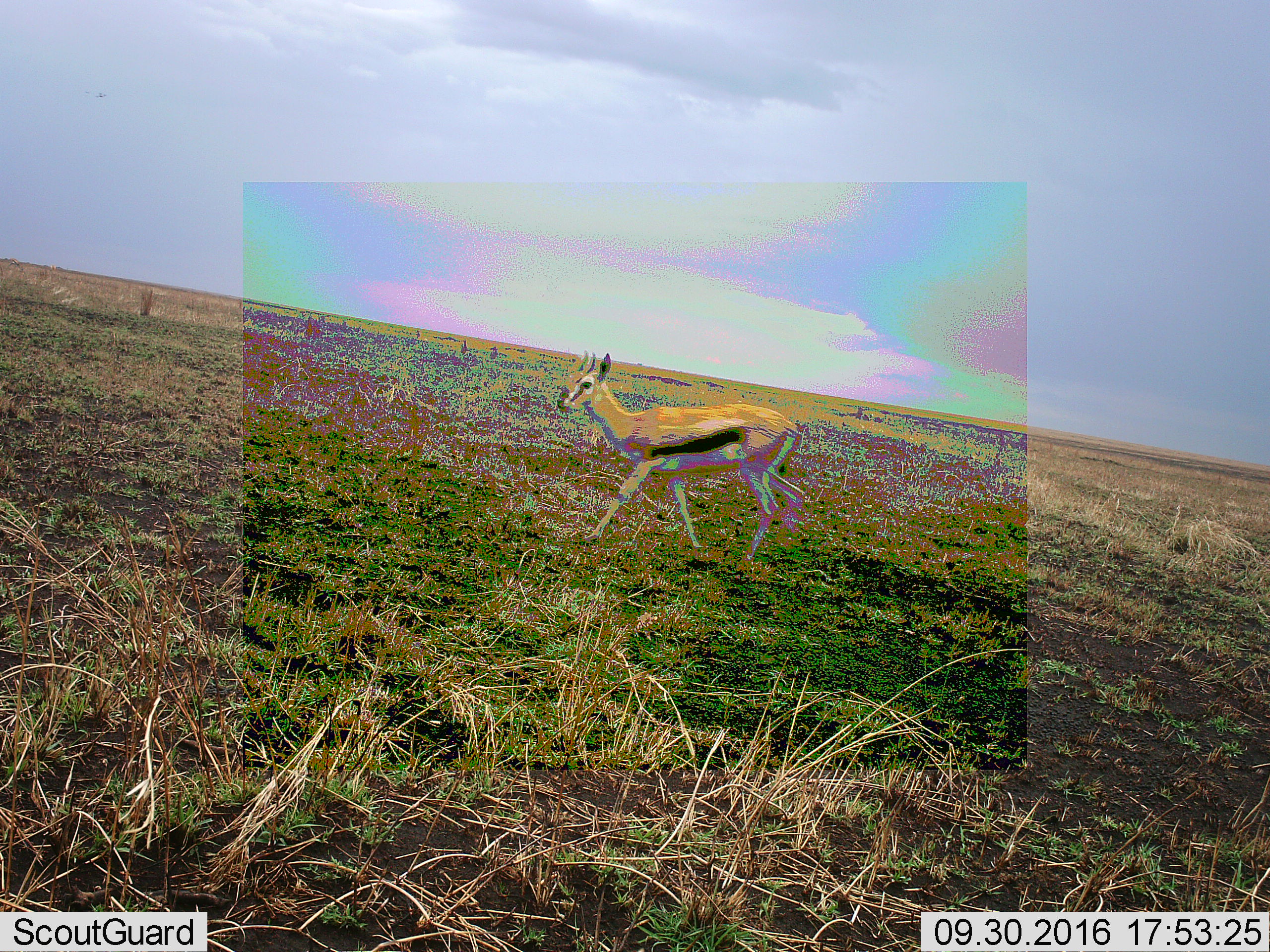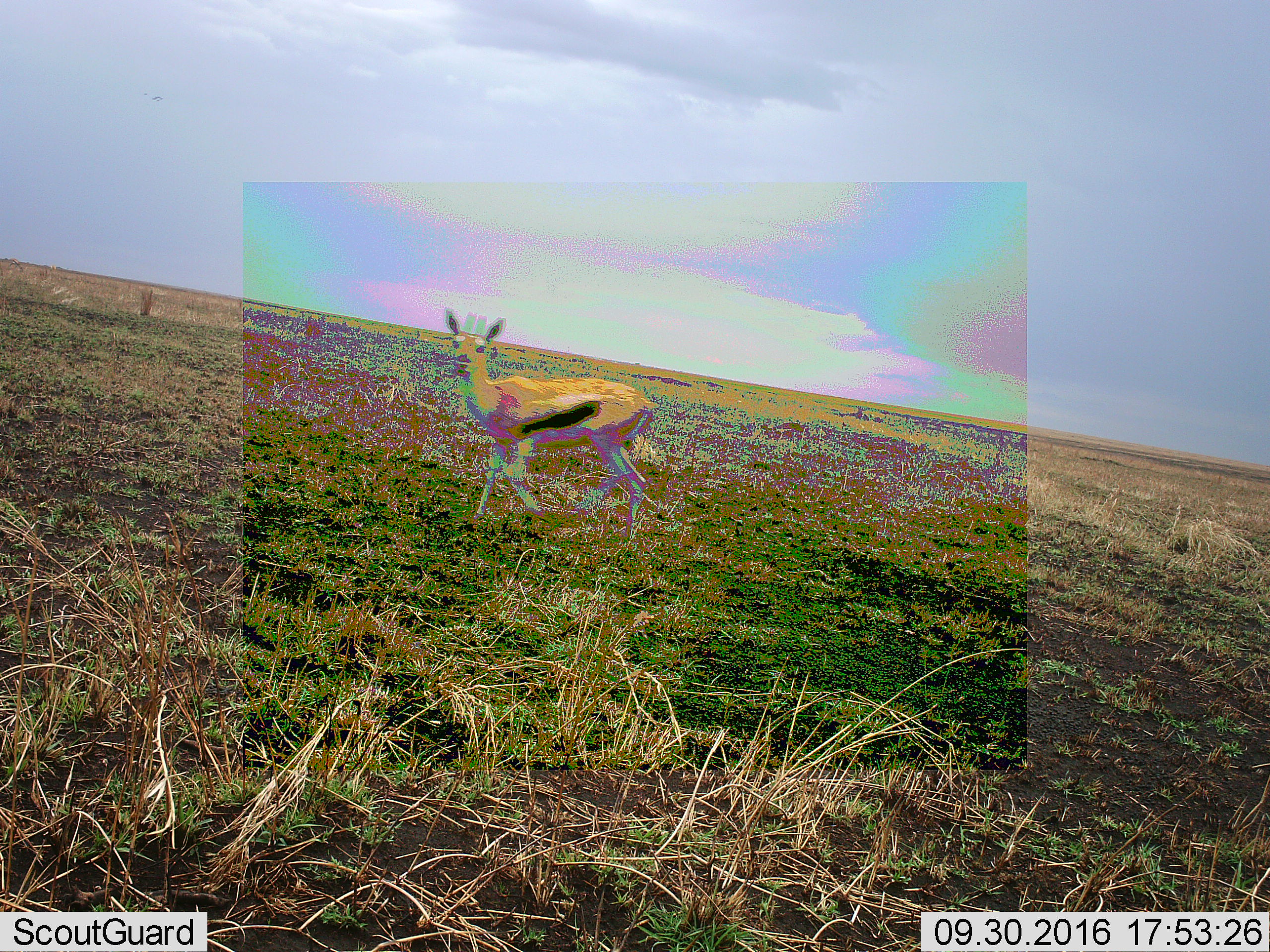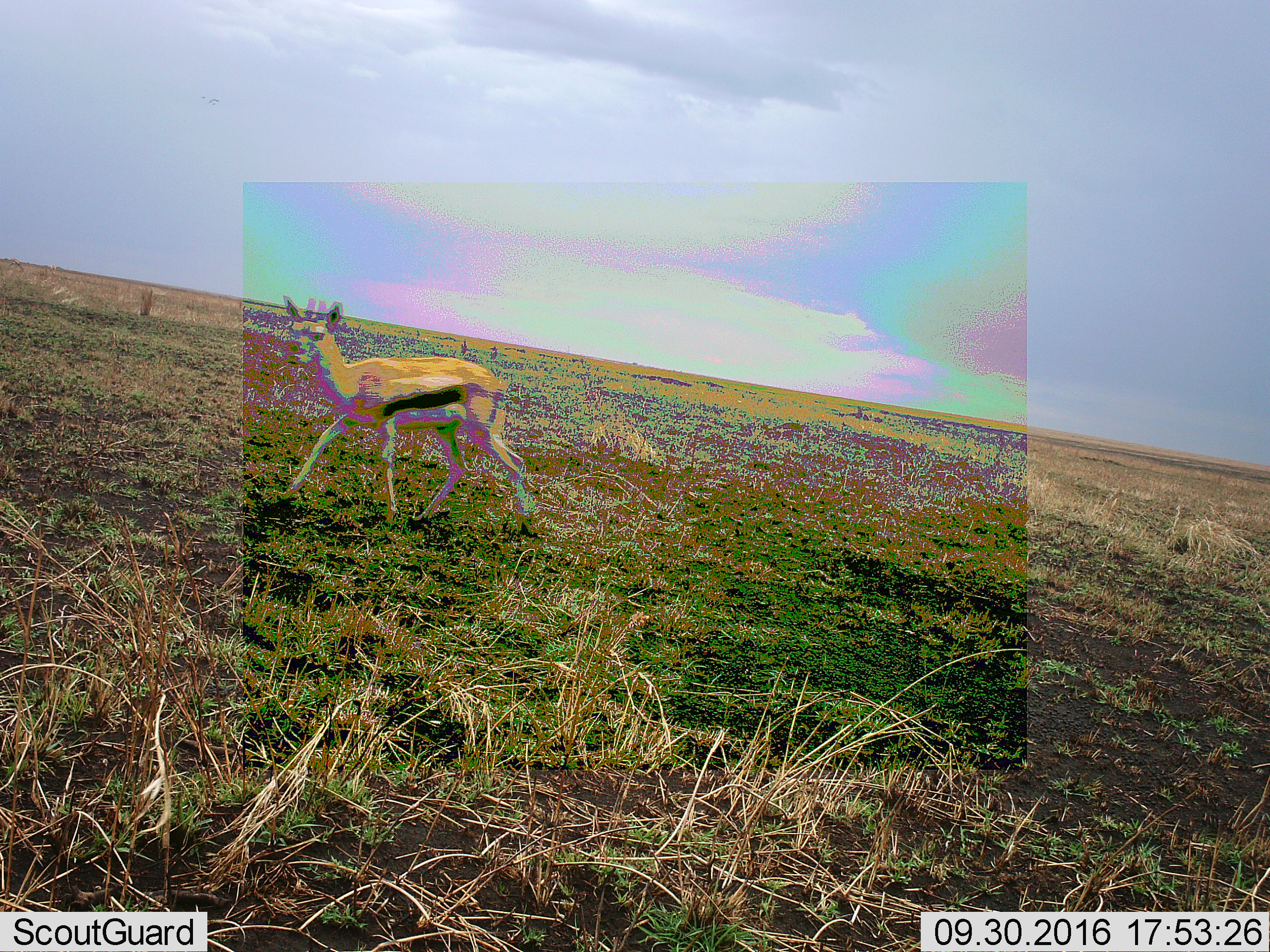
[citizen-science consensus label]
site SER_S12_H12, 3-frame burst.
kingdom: Animalia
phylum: Chordata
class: Mammalia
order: Artiodactyla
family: Bovidae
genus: Eudorcas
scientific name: Eudorcas thomsonii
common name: thomson's gazelle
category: gazellethomsons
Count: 1.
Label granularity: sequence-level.